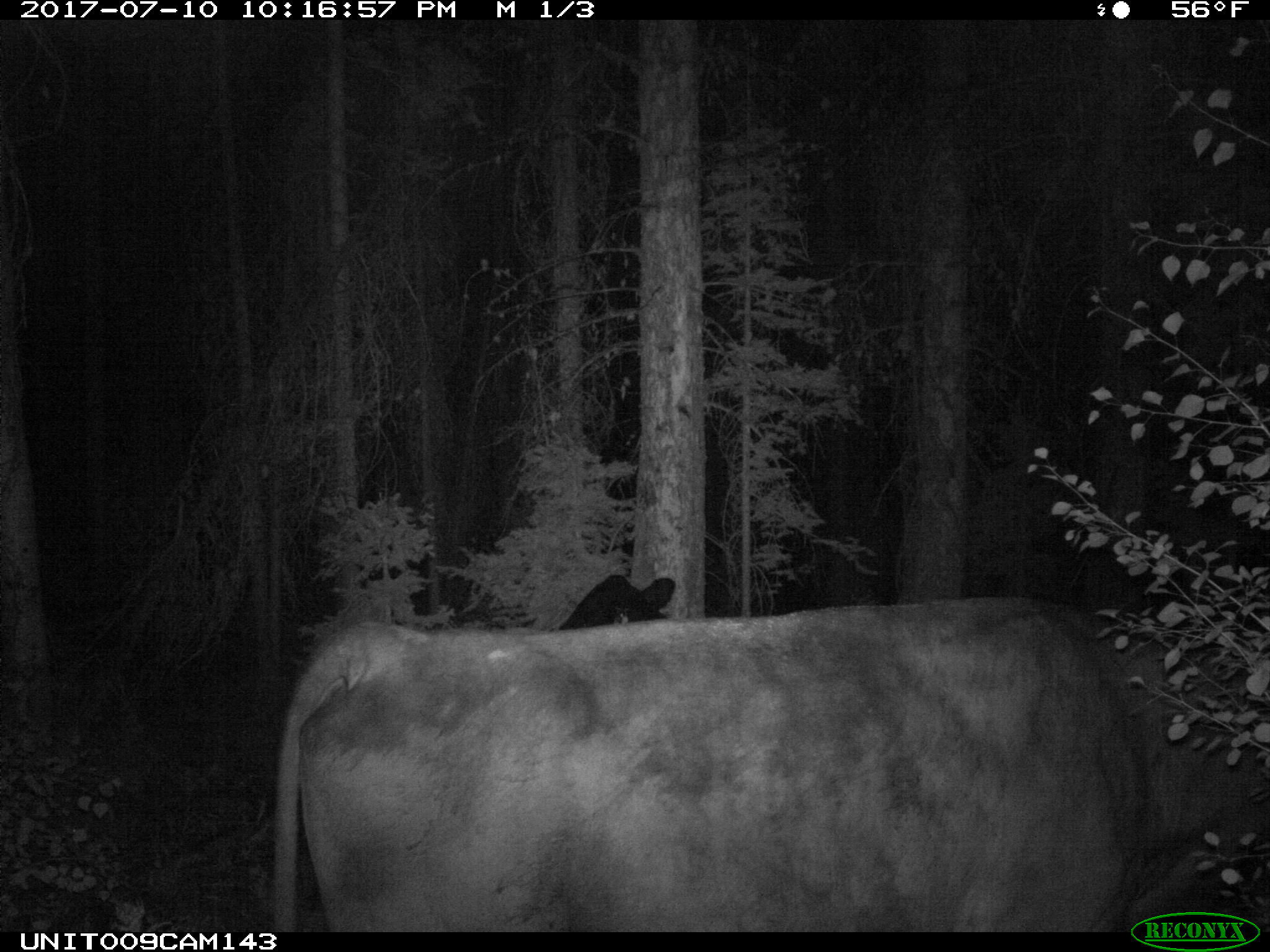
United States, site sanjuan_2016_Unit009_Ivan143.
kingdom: Animalia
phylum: Chordata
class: Mammalia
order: Artiodactyla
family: Bovidae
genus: Bos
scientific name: Bos taurus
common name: domestic cow